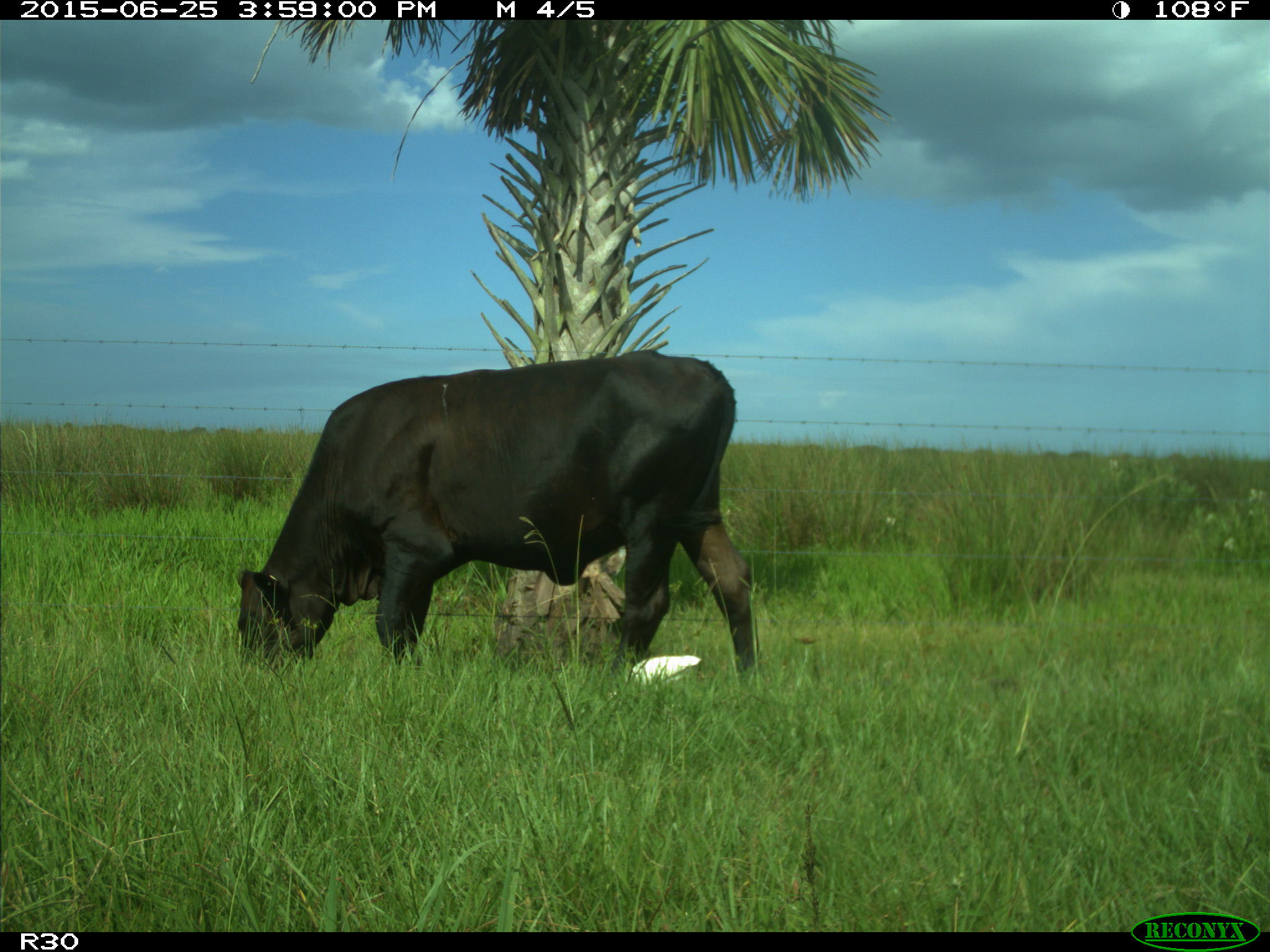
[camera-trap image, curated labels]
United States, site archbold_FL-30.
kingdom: Animalia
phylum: Chordata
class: Mammalia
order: Artiodactyla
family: Bovidae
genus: Bos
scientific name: Bos taurus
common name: domestic cow